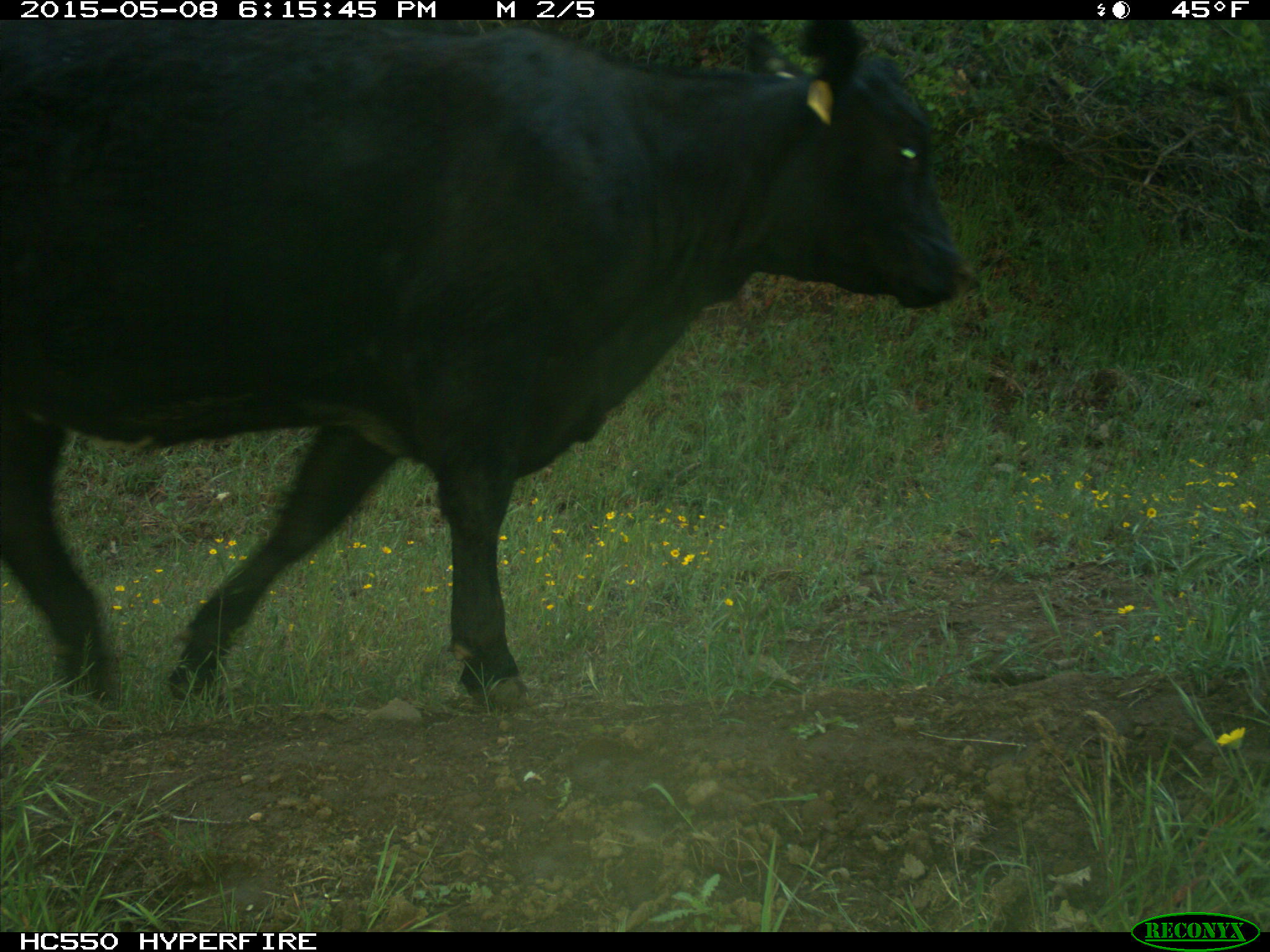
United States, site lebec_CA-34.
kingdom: Animalia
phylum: Chordata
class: Mammalia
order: Artiodactyla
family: Bovidae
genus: Bos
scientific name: Bos taurus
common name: domestic cow